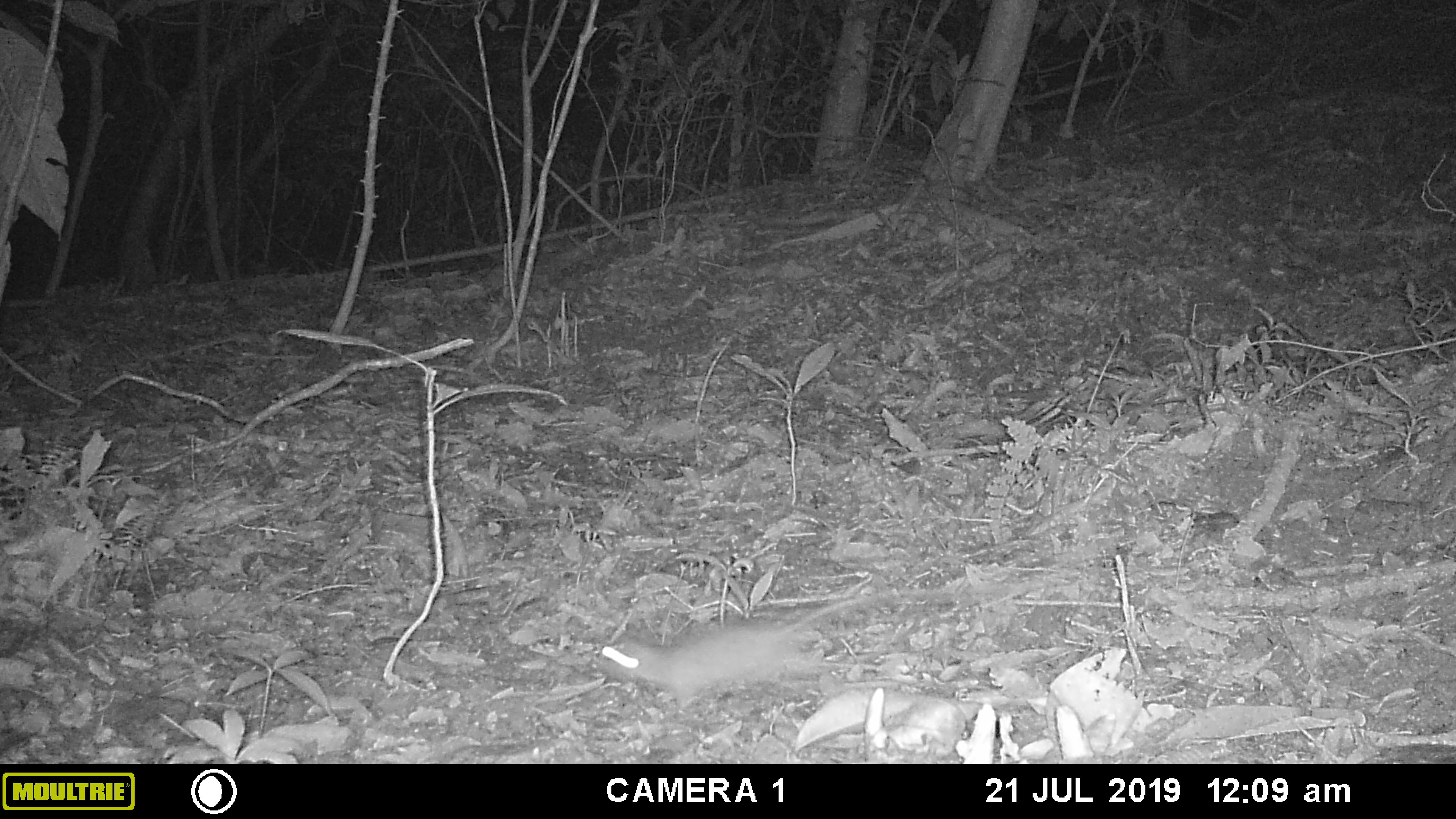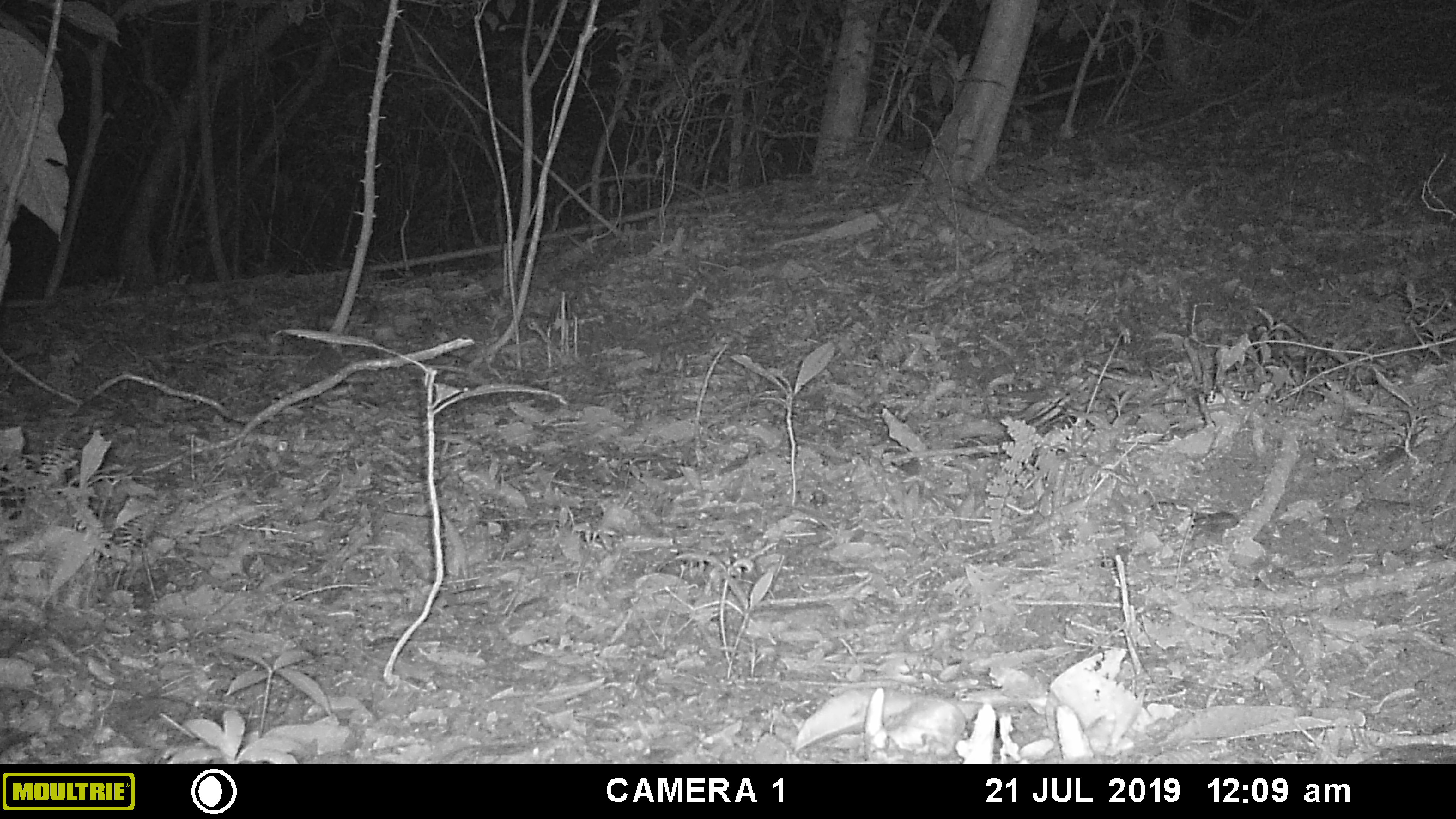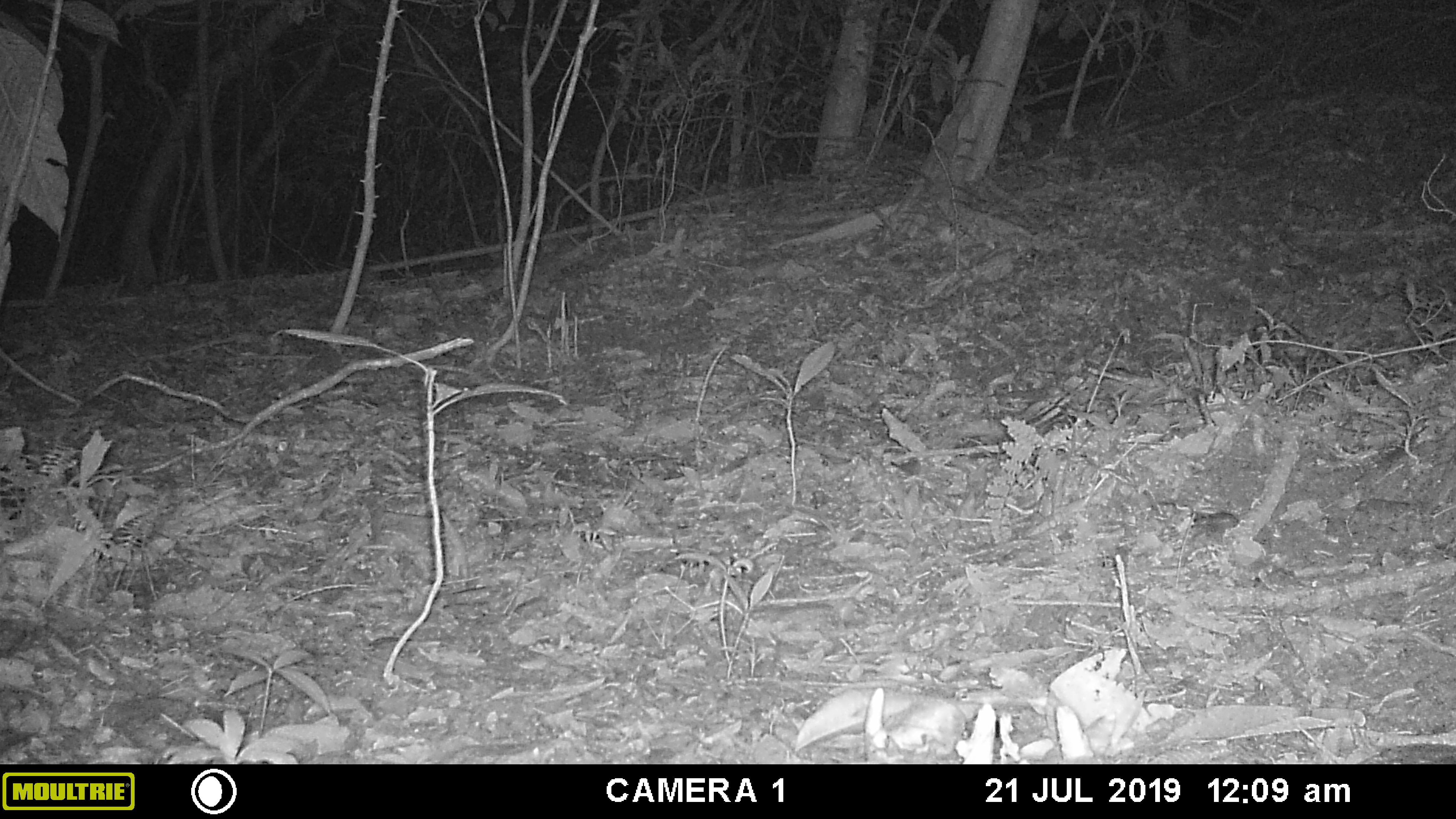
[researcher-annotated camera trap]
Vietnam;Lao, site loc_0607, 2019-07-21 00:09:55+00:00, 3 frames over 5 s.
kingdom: Animalia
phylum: Chordata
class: Mammalia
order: Rodentia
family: Muridae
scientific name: Muridae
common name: old-world mice and rats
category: unidentified murid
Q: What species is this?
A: Unidentified murid (old-world mice and rats) (Muridae).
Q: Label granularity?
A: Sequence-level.